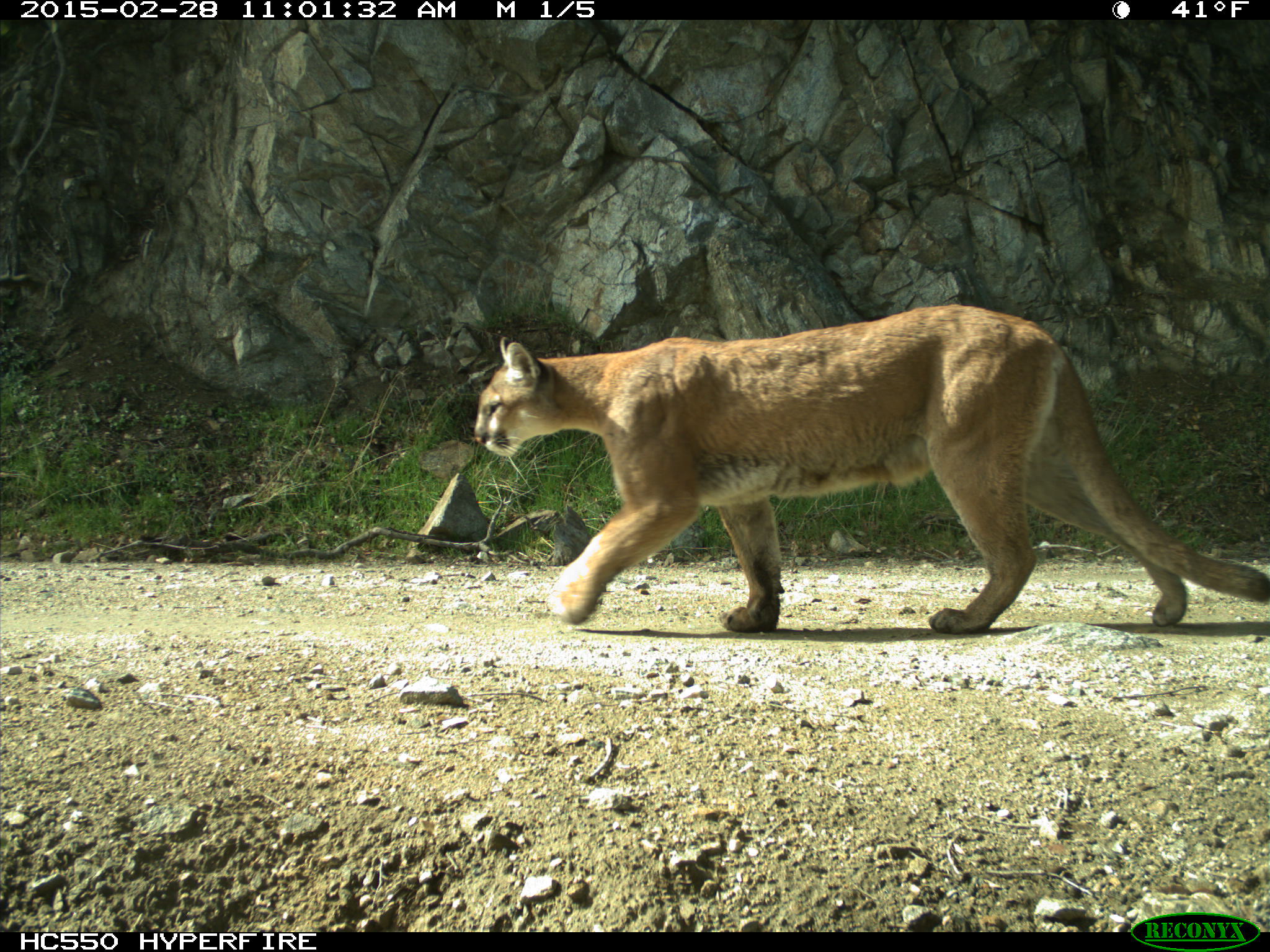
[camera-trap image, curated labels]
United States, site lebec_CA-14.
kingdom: Animalia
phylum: Chordata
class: Mammalia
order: Carnivora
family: Felidae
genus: Puma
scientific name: Puma concolor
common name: mountain lion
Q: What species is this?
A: Puma concolor (mountain lion).